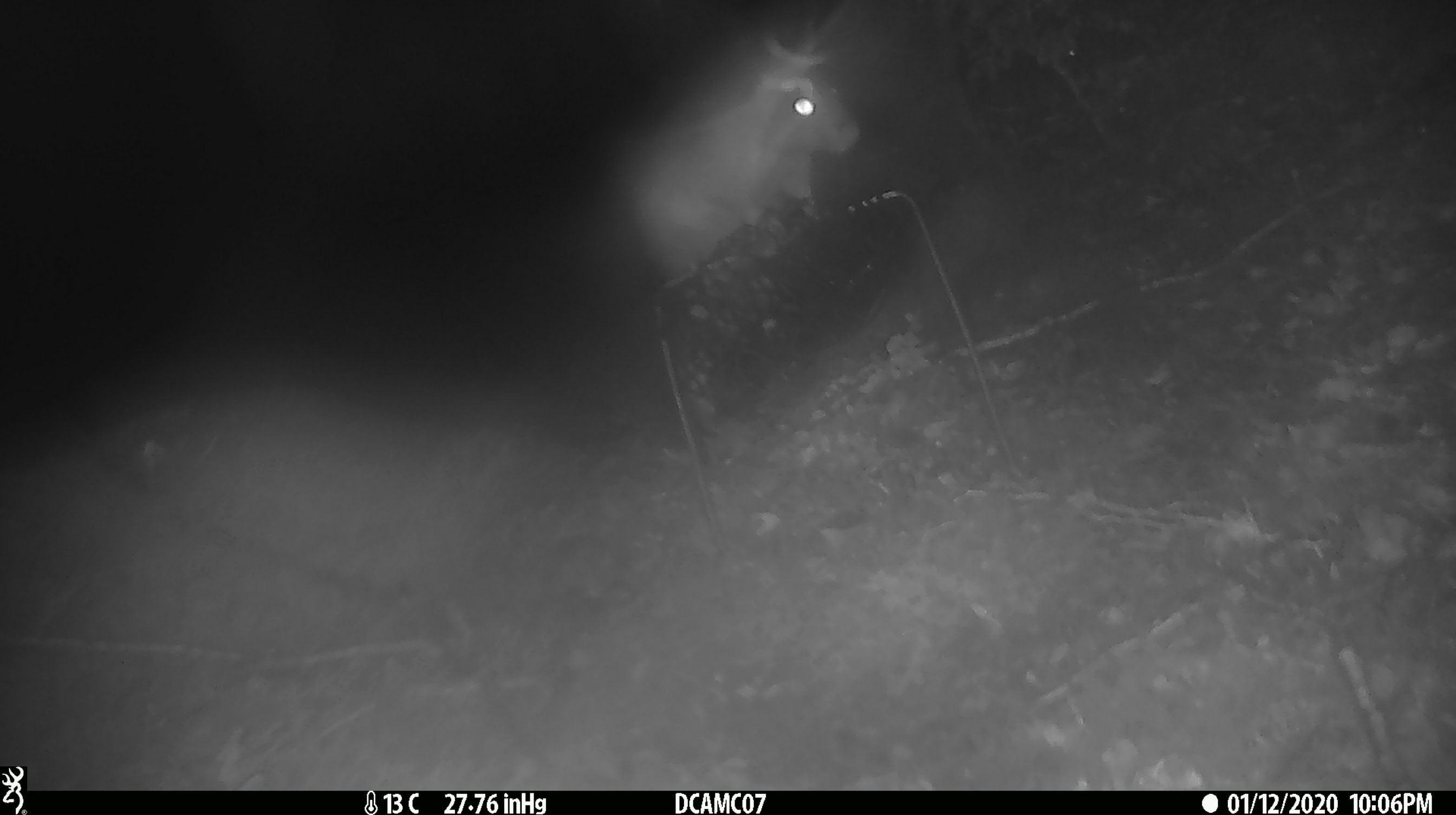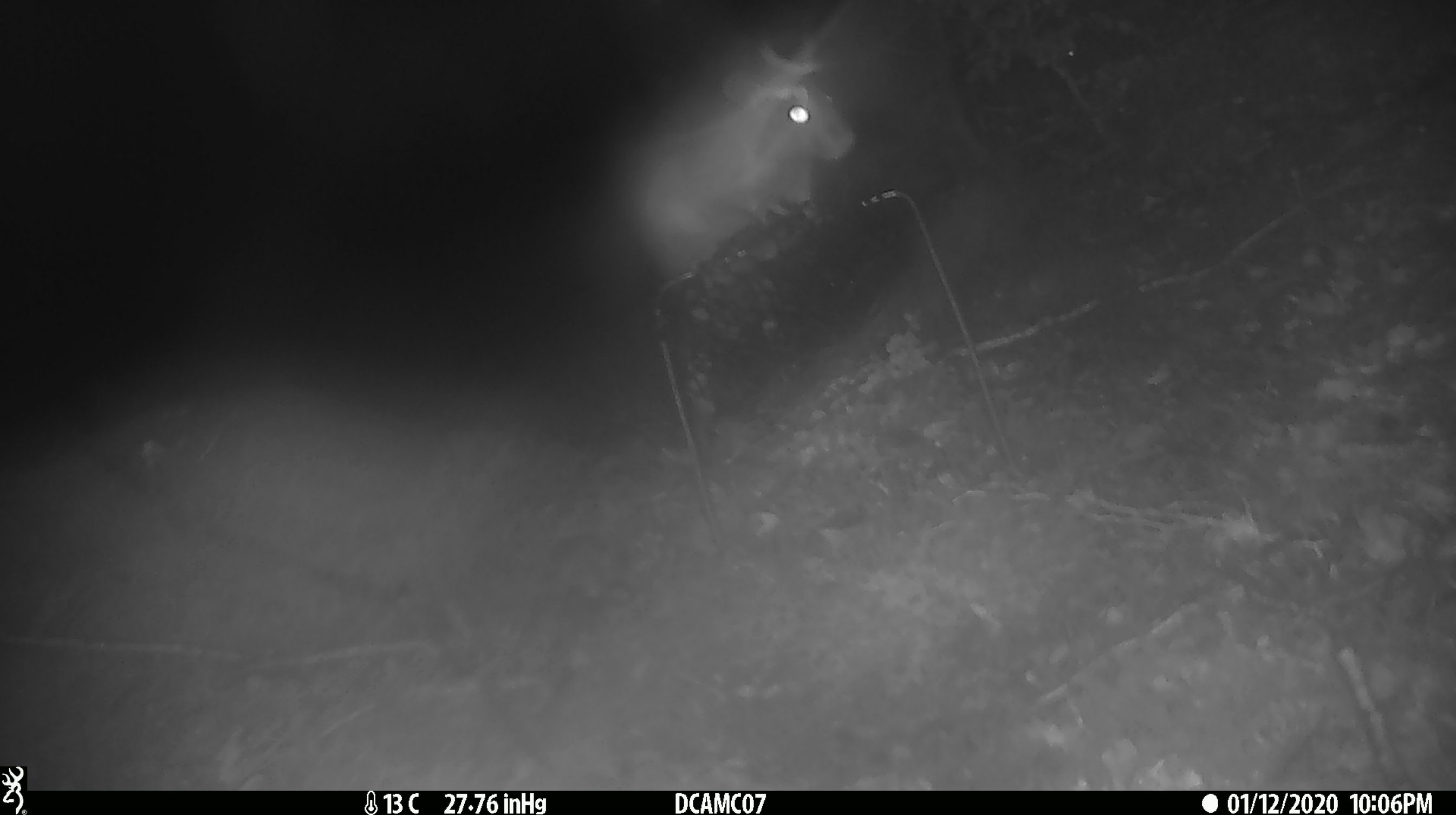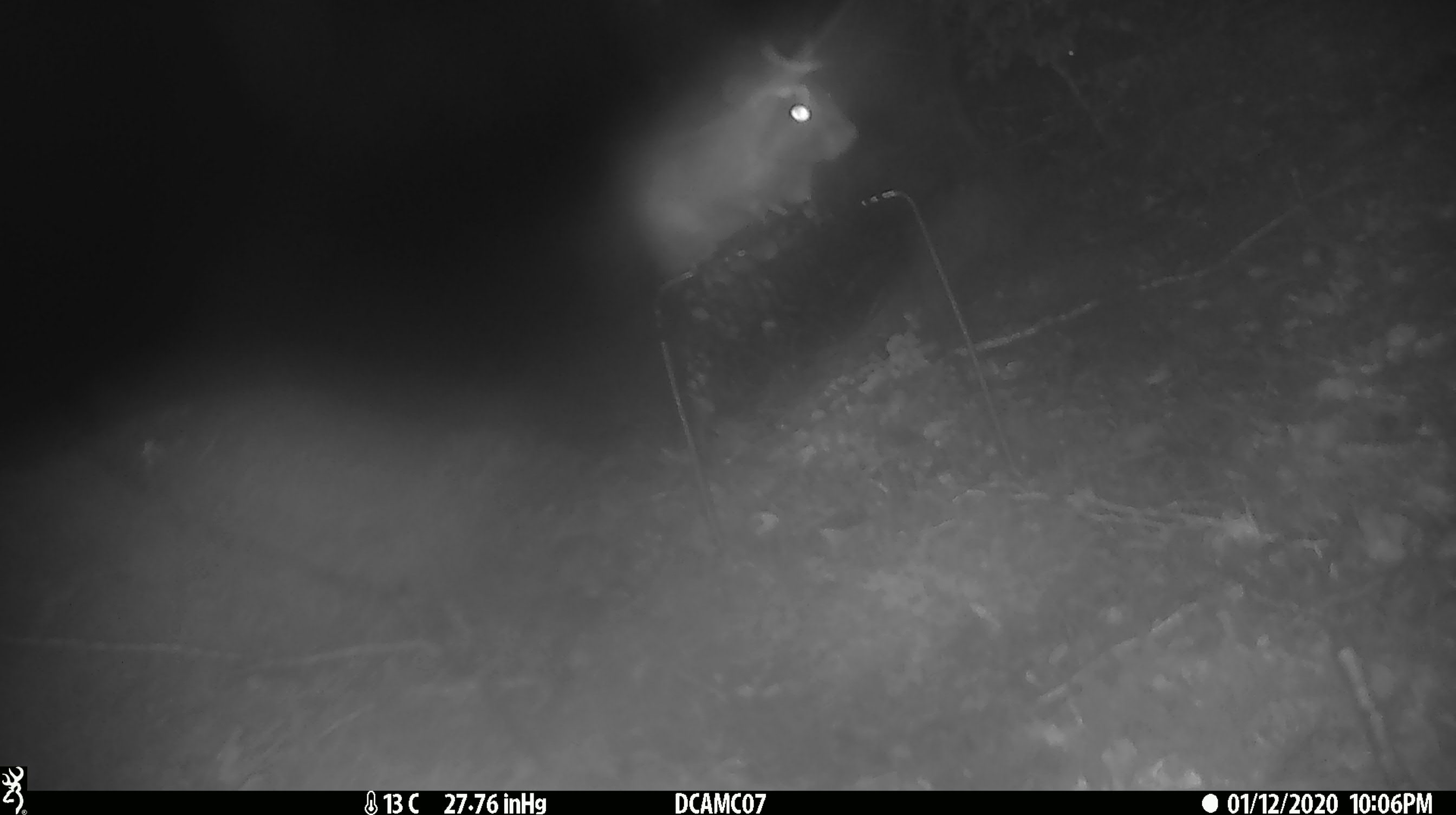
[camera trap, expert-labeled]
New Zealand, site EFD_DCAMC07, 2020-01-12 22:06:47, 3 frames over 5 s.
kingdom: Animalia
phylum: Chordata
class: Mammalia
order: Rodentia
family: Muridae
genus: Rattus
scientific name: Rattus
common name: rat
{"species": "rat (Rattus)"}